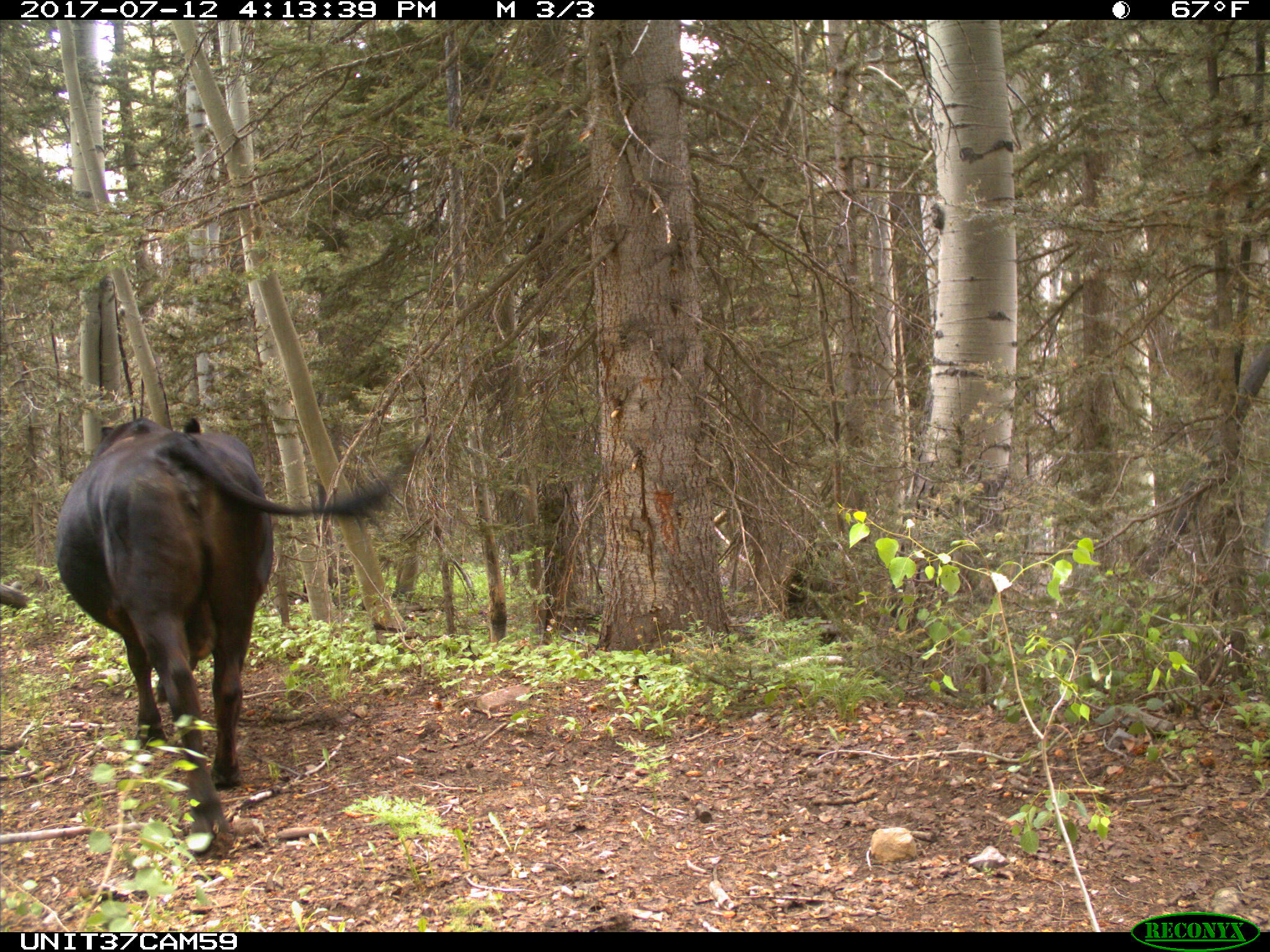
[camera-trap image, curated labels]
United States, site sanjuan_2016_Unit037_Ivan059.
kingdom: Animalia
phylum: Chordata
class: Mammalia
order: Artiodactyla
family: Bovidae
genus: Bos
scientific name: Bos taurus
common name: domestic cow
Bos taurus (domestic cow).